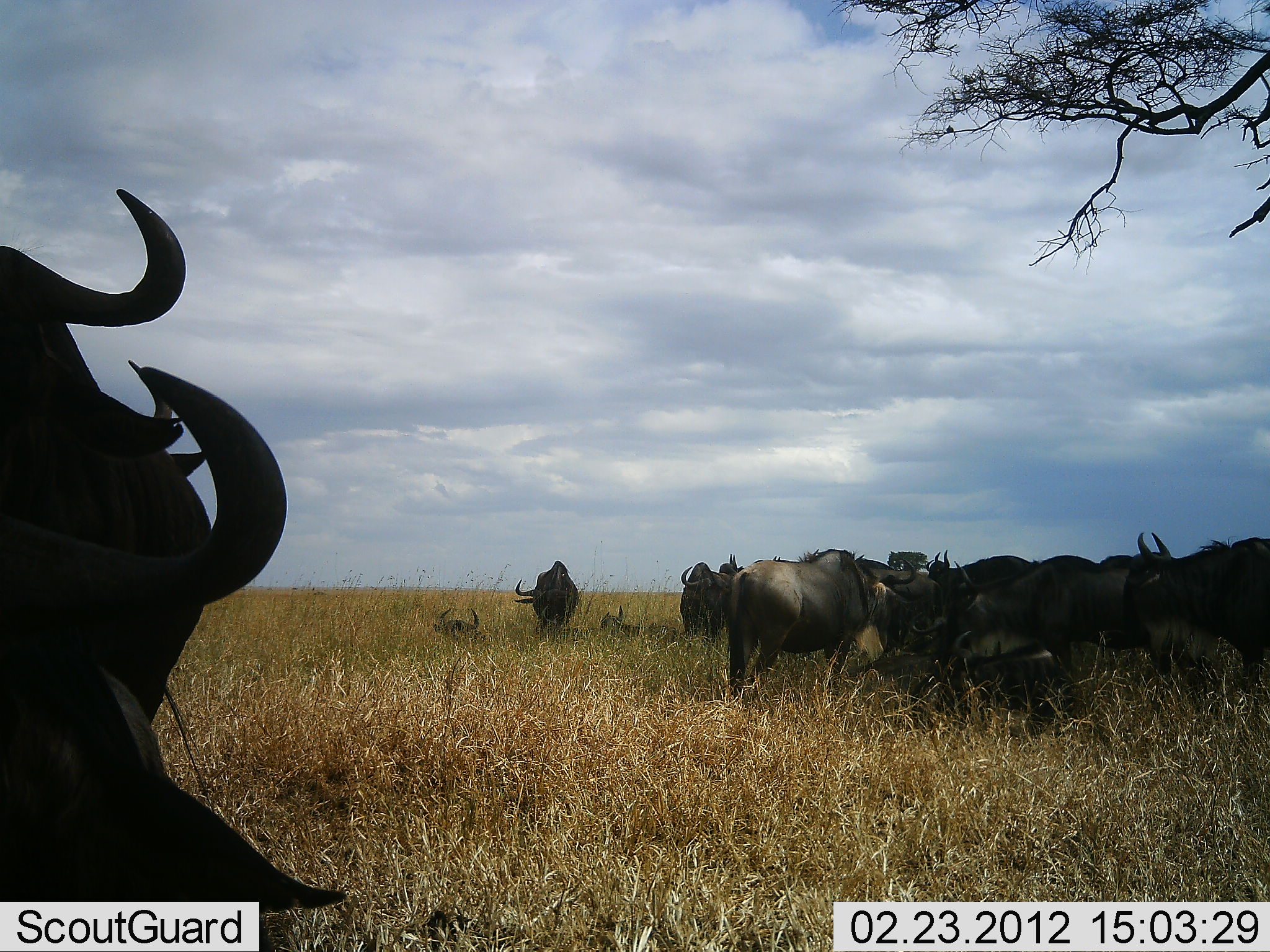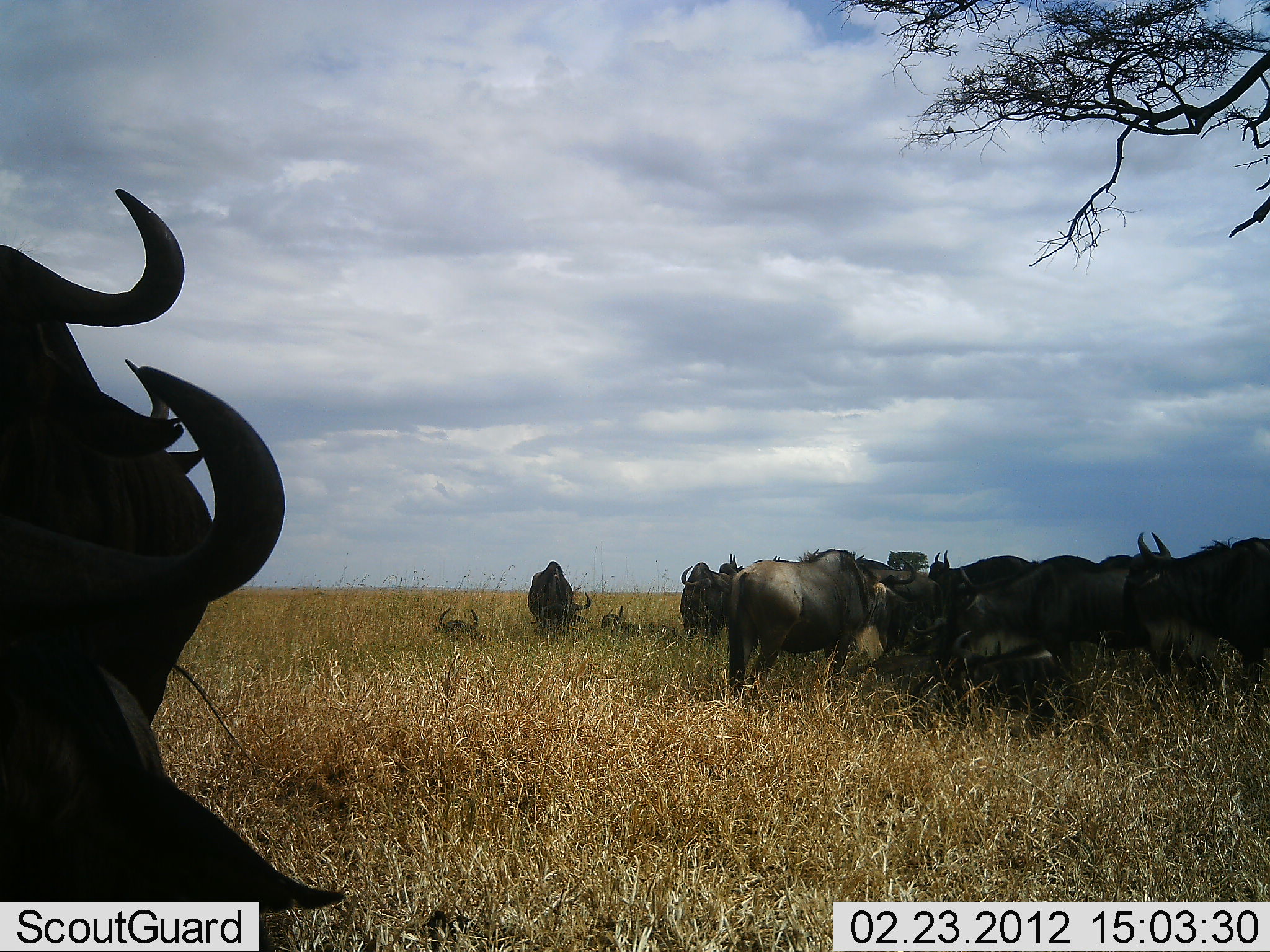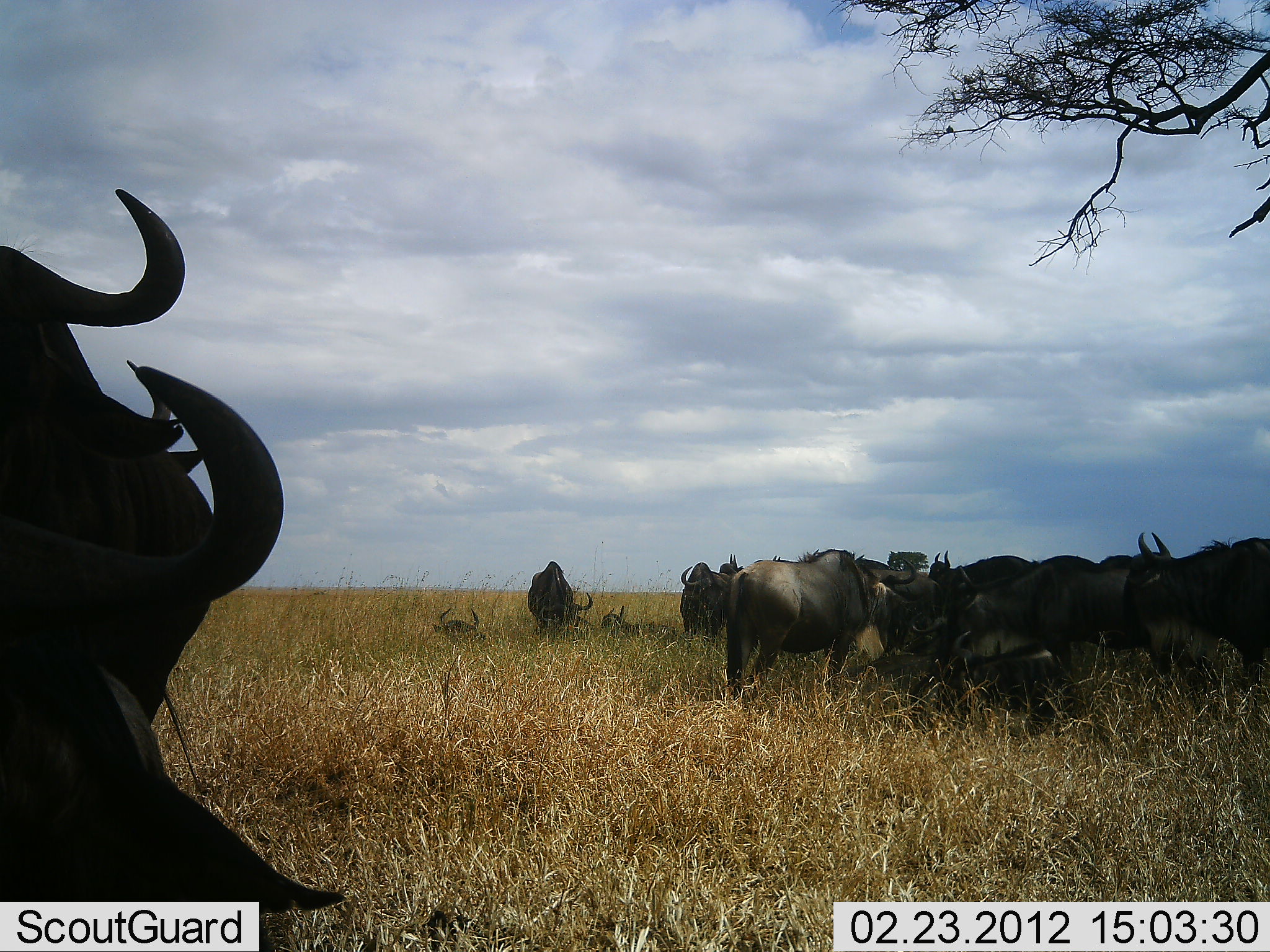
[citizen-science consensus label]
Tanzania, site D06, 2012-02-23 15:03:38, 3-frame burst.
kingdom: Animalia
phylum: Chordata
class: Mammalia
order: Artiodactyla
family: Bovidae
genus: Connochaetes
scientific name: Connochaetes taurinus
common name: blue wildebeest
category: wildebeest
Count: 11-50.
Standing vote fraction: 76%.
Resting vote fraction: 83%.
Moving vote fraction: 10%.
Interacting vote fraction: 14%.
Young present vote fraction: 0%.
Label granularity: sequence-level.